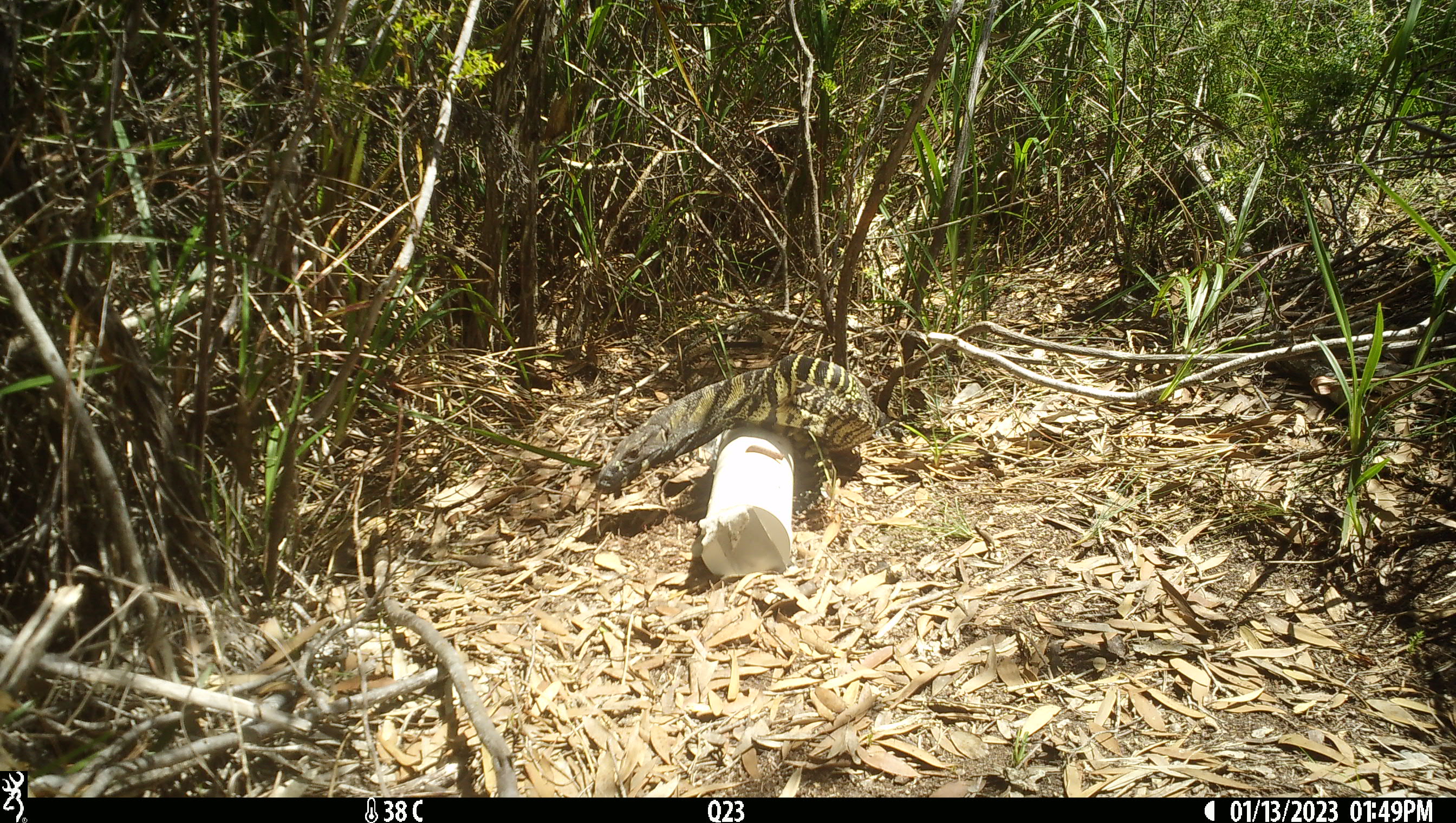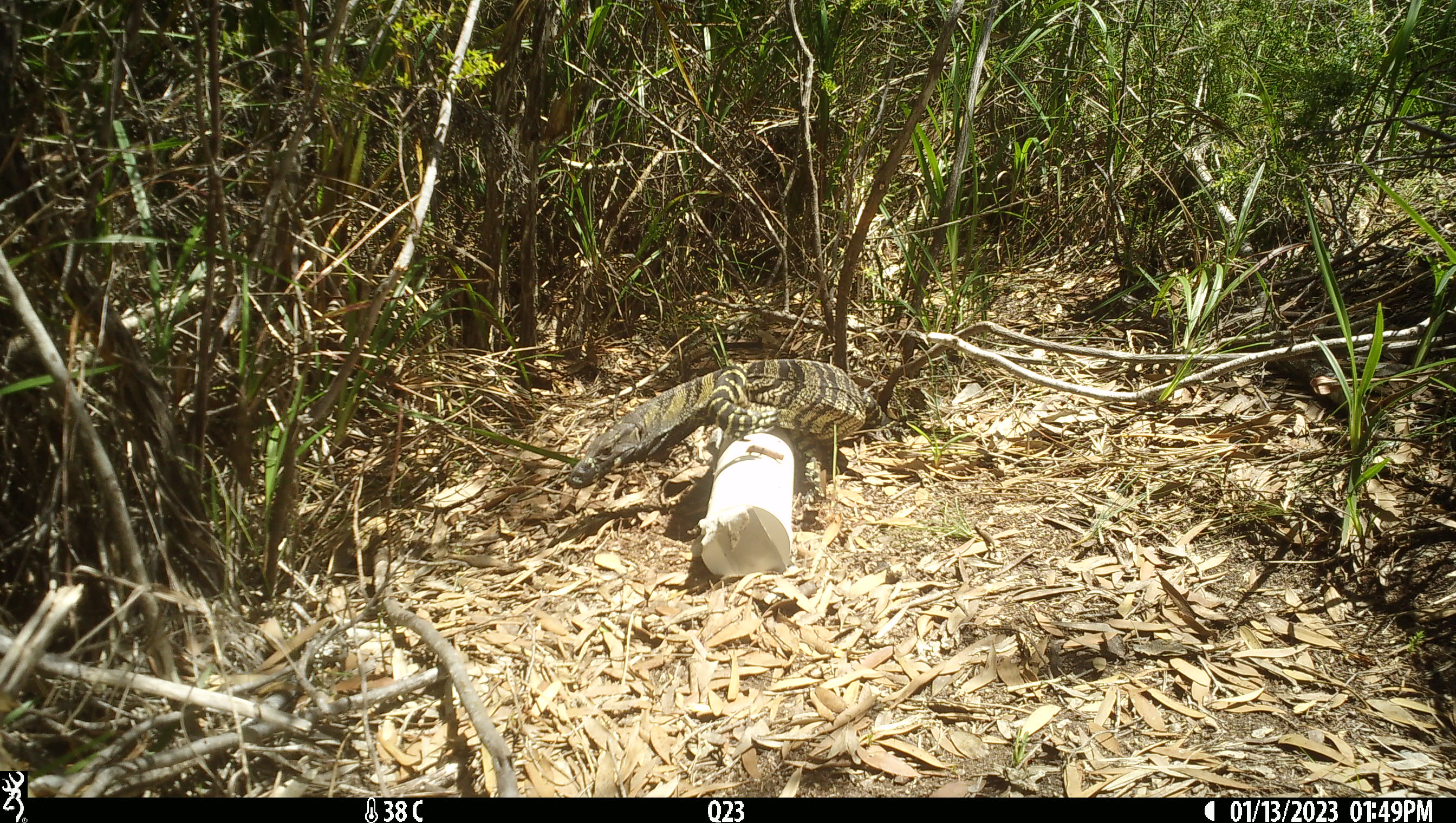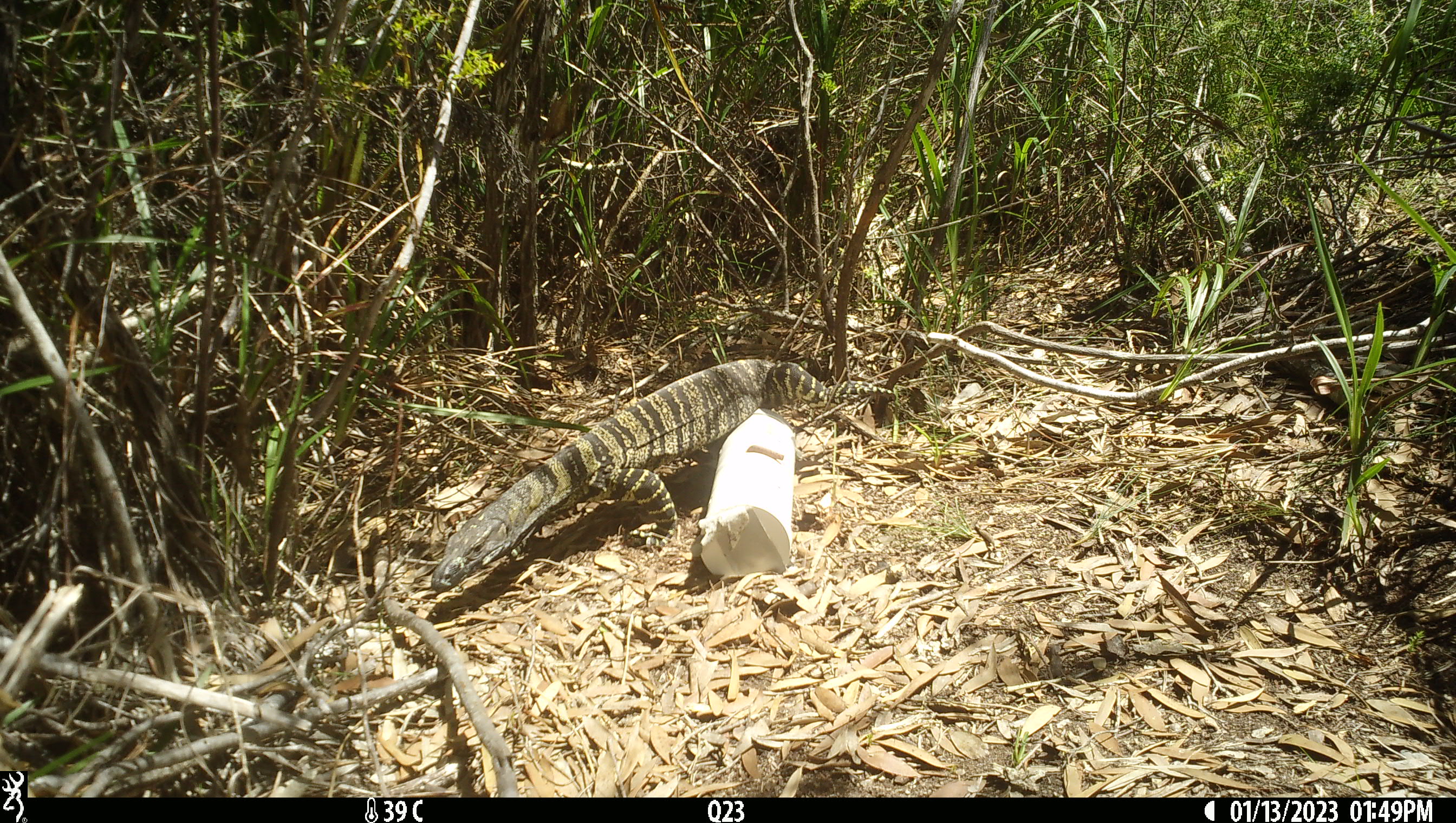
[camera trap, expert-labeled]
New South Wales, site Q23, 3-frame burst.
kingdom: Animalia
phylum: Chordata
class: Reptilia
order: Squamata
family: Varanidae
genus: Varanus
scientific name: Varanus varius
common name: lace monitor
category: goanna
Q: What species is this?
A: Goanna (lace monitor) (Varanus varius).